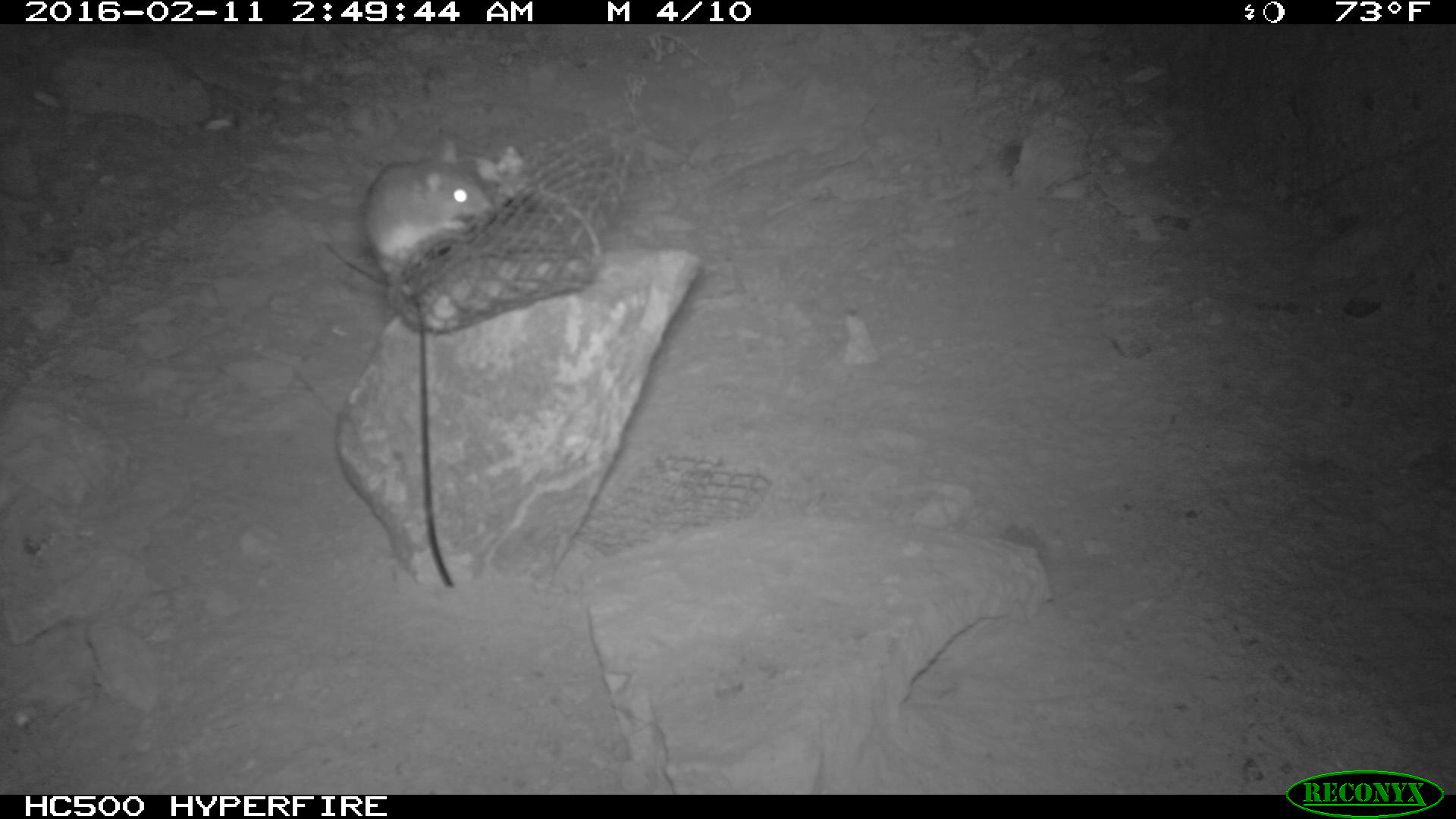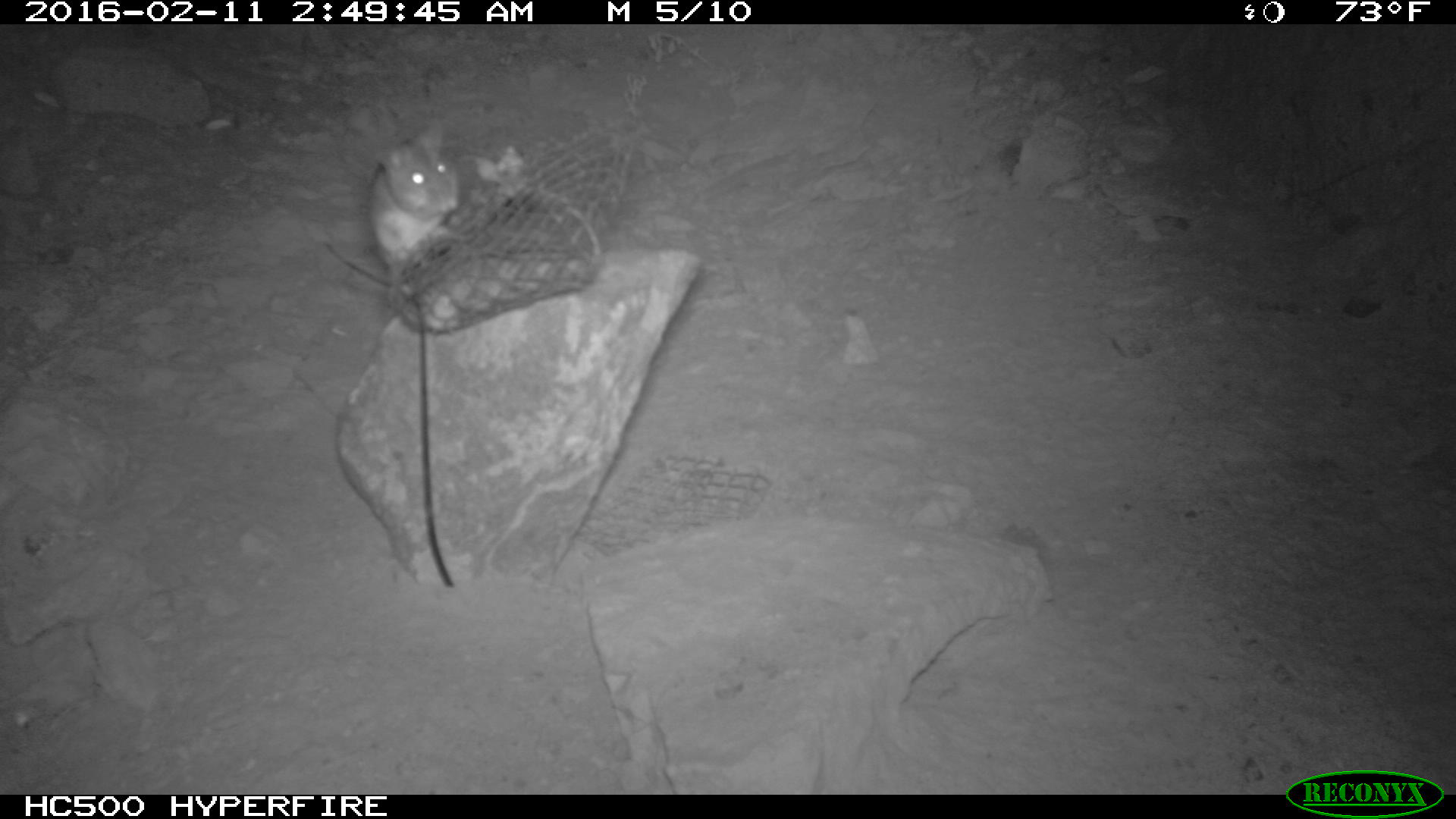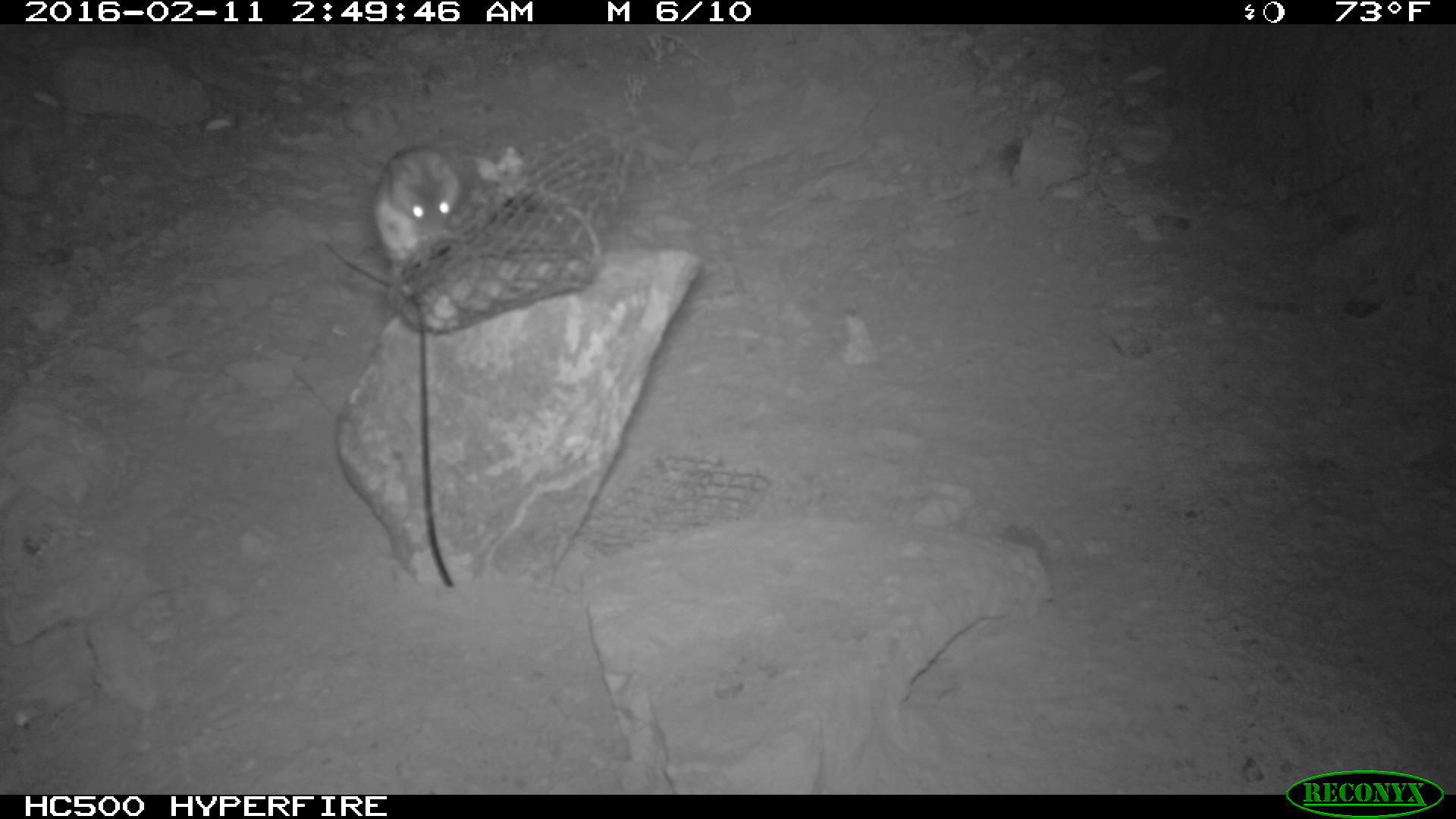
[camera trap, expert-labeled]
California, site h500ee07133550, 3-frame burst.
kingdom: Animalia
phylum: Chordata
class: Mammalia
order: Rodentia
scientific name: Rodentia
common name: rodent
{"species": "rodent (Rodentia)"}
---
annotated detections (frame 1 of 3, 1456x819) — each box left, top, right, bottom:
rodent: 325, 127, 500, 284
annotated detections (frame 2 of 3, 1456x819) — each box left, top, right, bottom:
rodent: 322, 115, 460, 289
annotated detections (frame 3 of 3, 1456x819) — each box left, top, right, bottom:
rodent: 374, 146, 463, 259